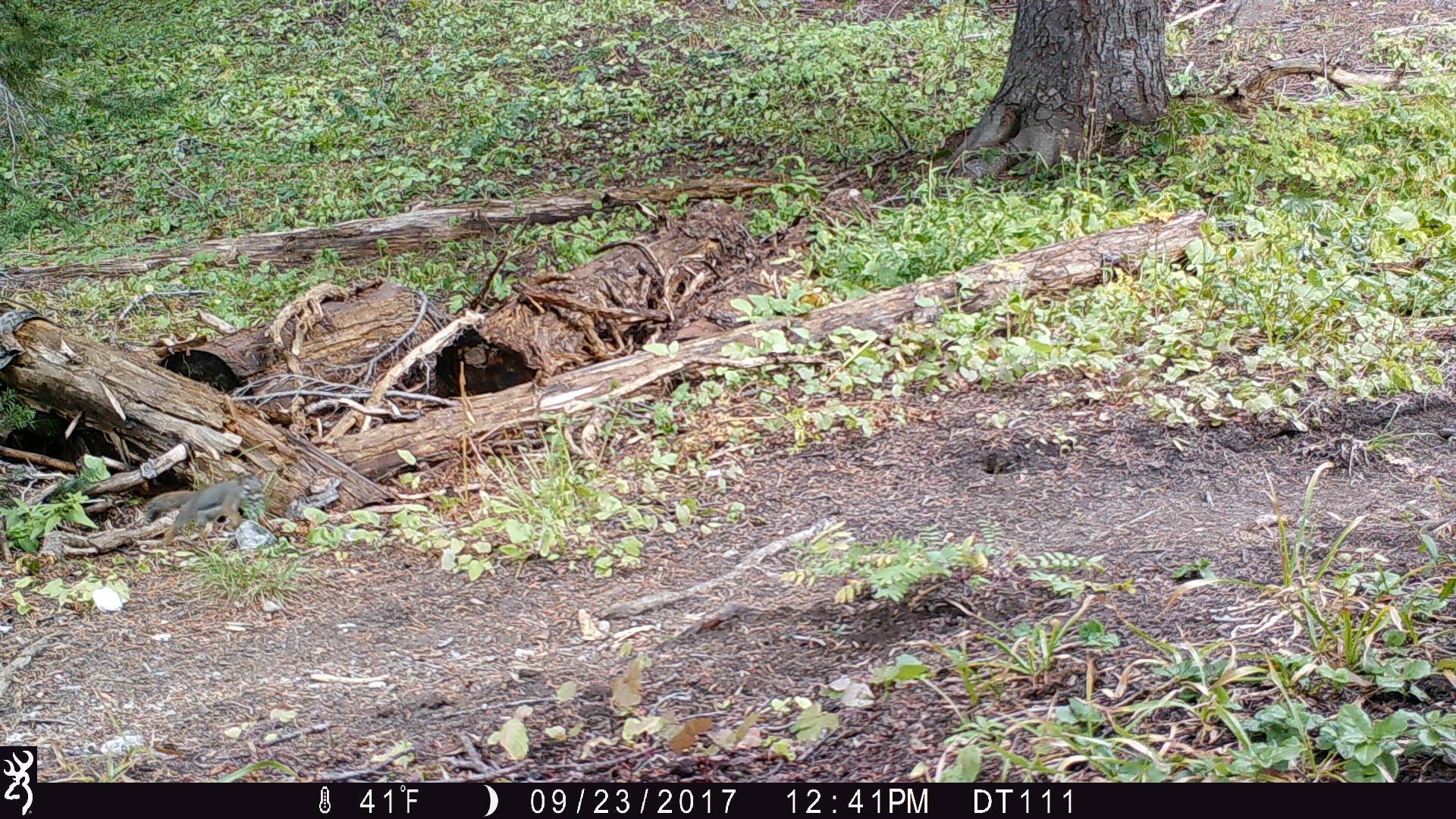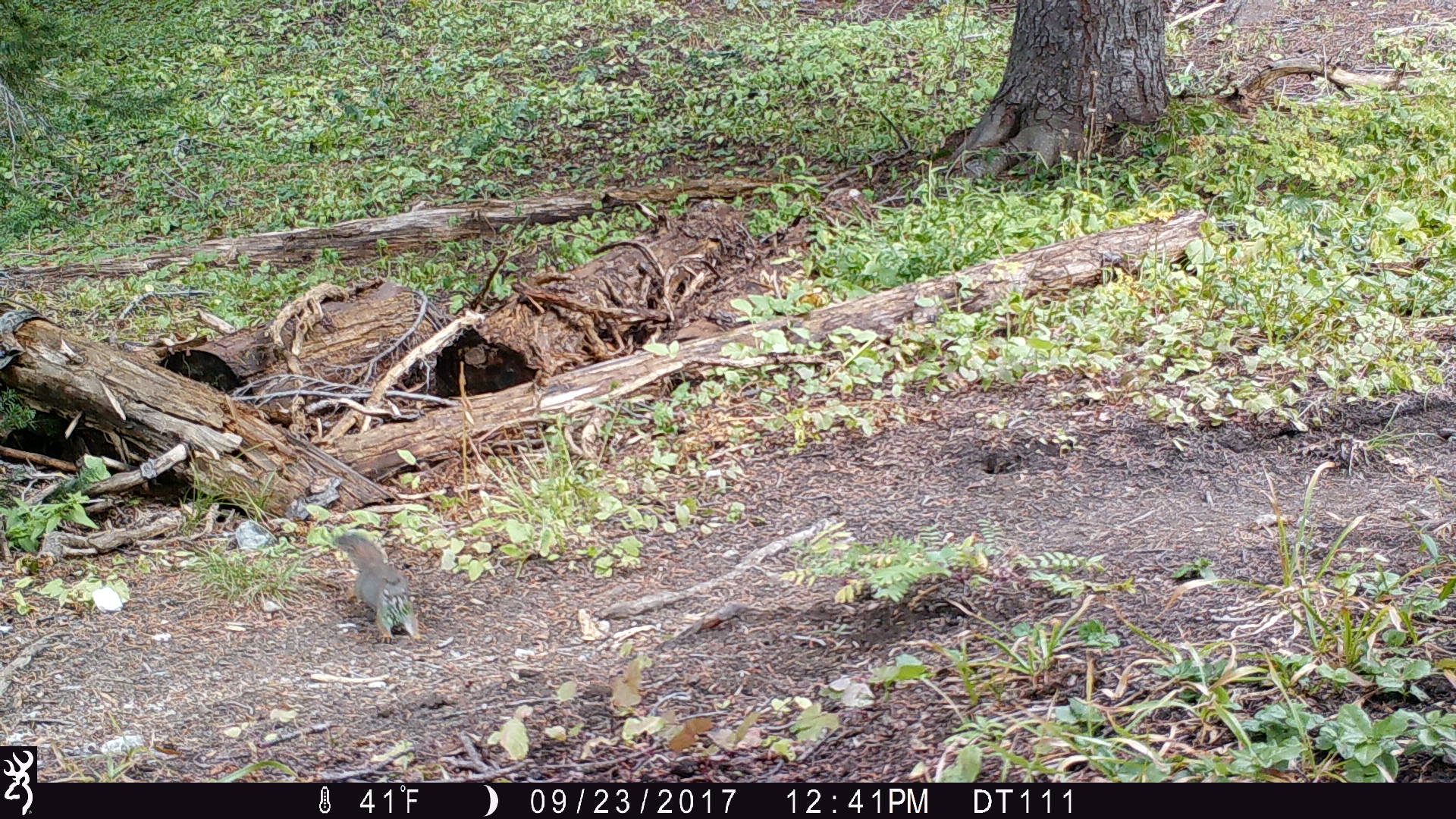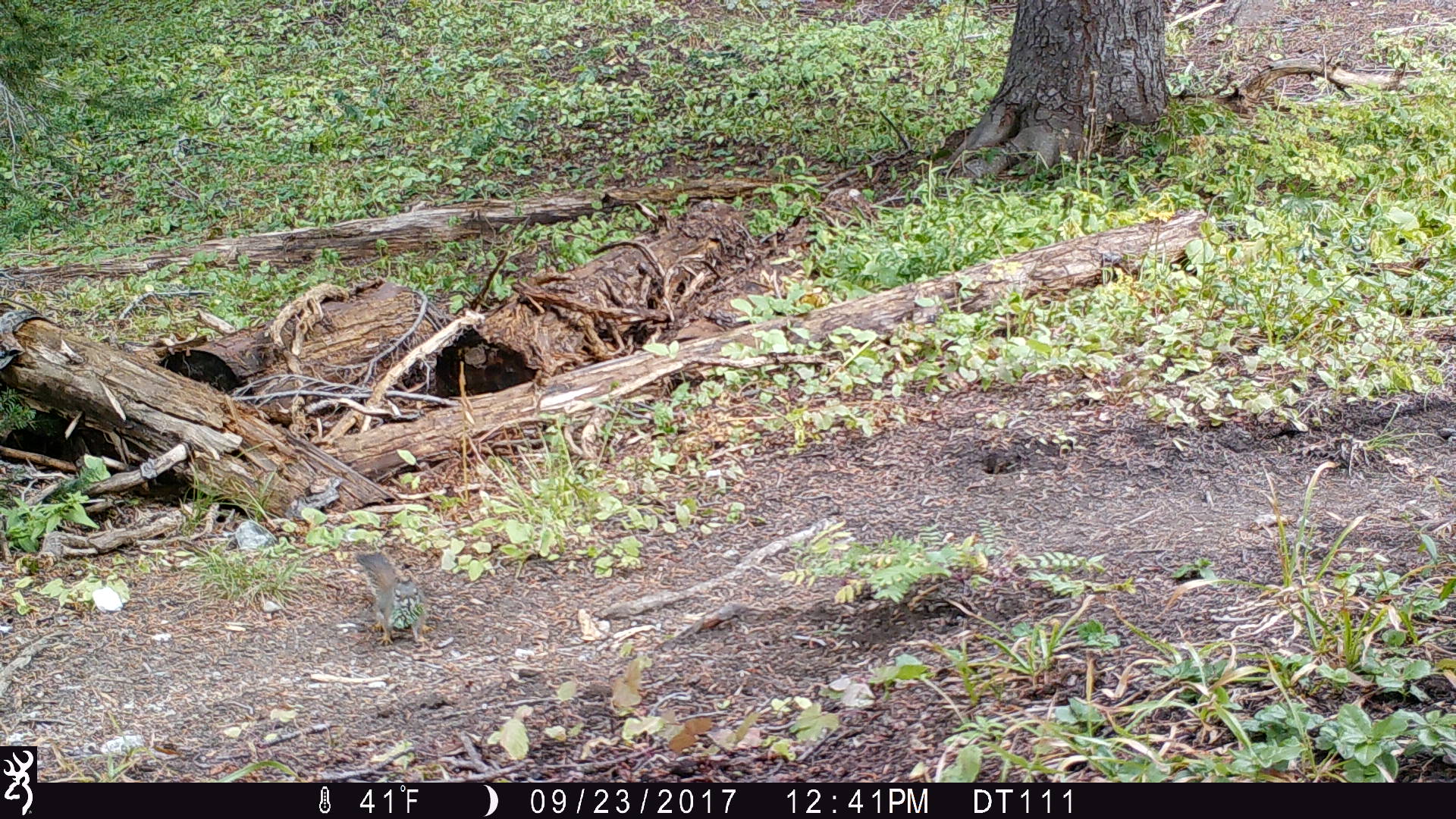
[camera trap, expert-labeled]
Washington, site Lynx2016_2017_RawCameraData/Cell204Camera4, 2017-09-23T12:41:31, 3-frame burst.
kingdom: Animalia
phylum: Chordata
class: Mammalia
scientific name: Mammalia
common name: small mammal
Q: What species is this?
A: Small mammal (Mammalia).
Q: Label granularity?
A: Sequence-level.